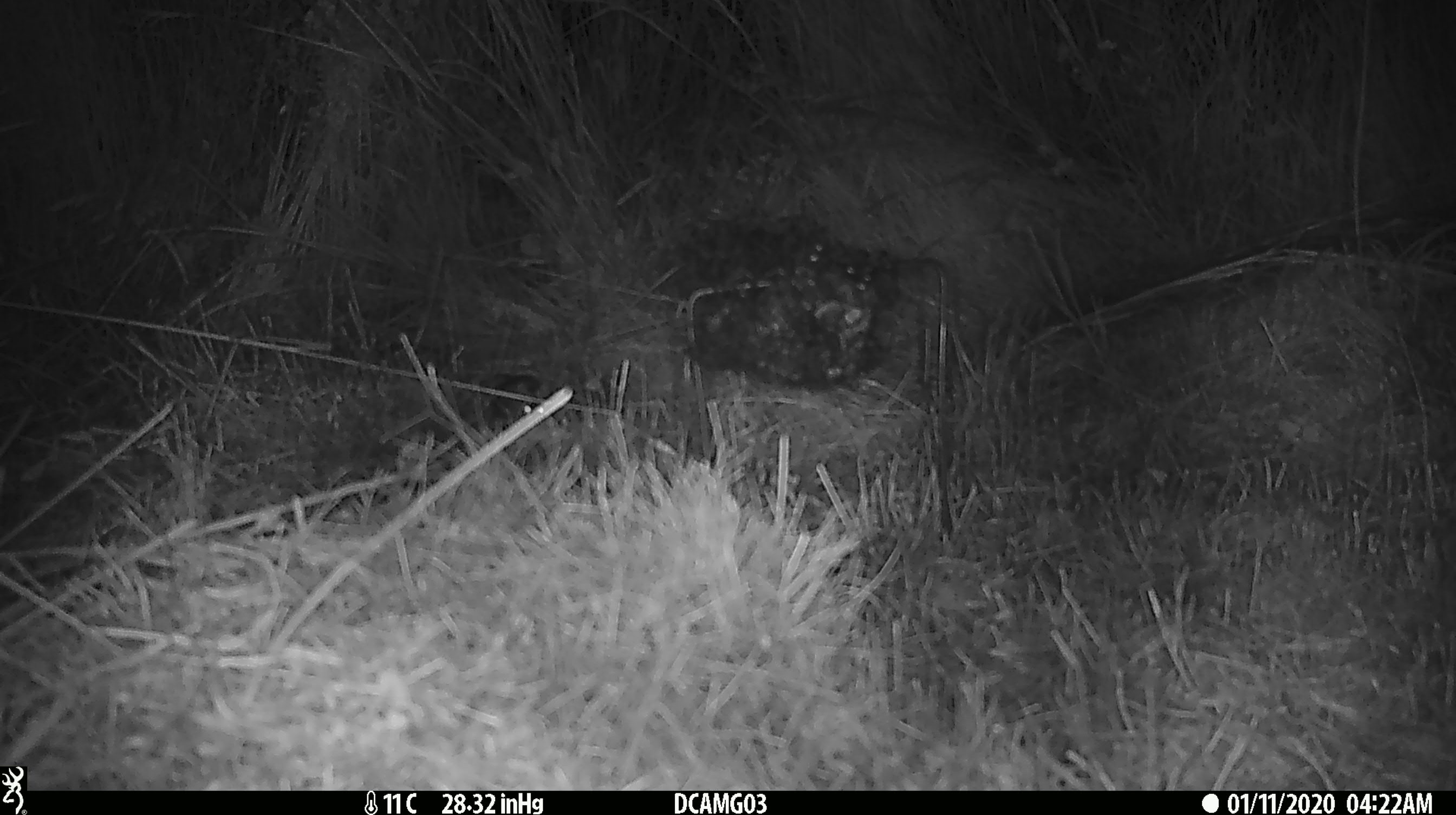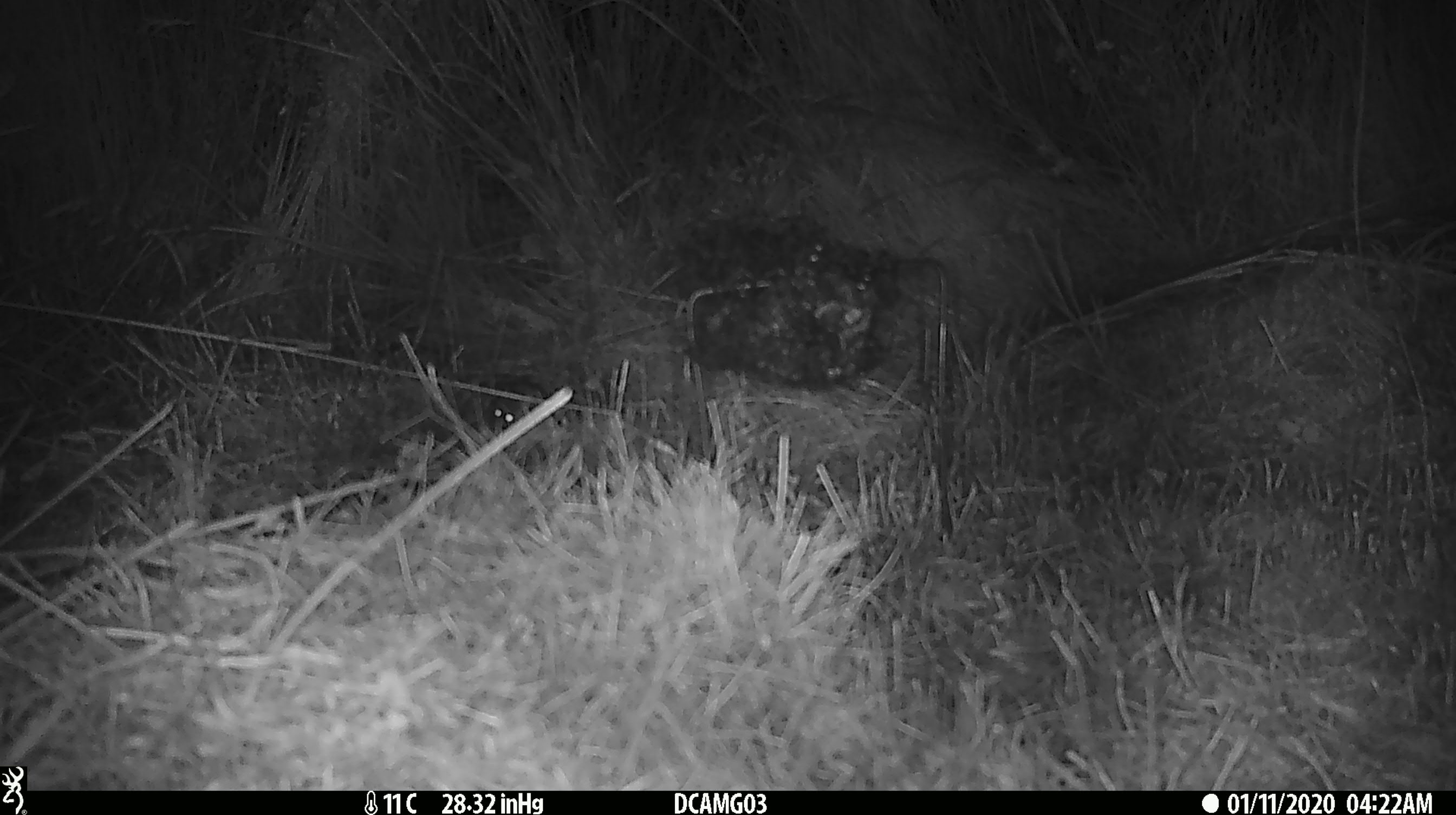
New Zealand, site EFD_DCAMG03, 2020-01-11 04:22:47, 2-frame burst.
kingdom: Animalia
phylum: Chordata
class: Mammalia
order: Rodentia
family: Muridae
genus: Mus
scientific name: Mus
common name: mouse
Mouse (Mus).